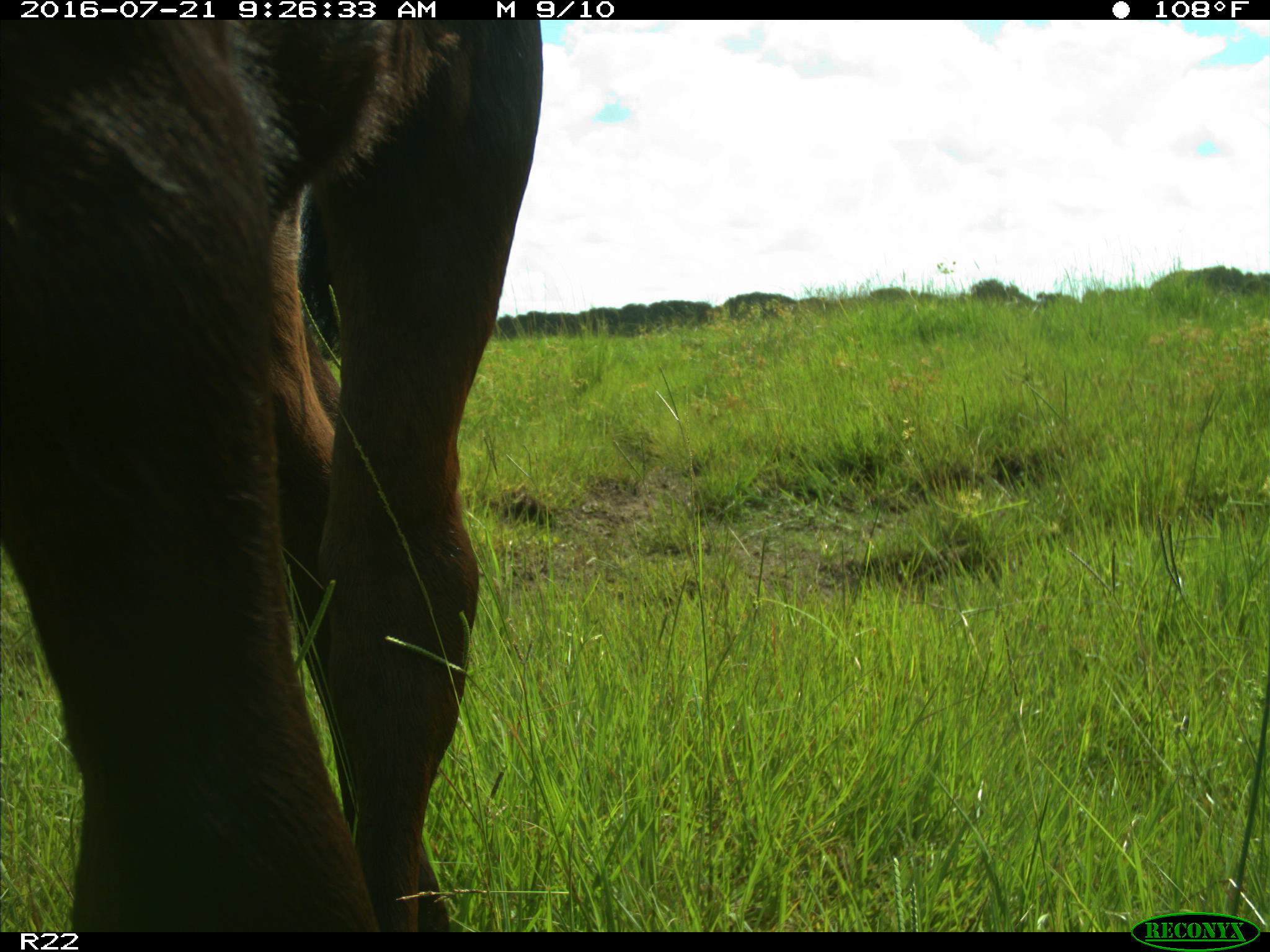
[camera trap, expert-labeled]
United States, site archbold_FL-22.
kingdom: Animalia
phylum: Chordata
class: Mammalia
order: Artiodactyla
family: Bovidae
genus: Bos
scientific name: Bos taurus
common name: domestic cow